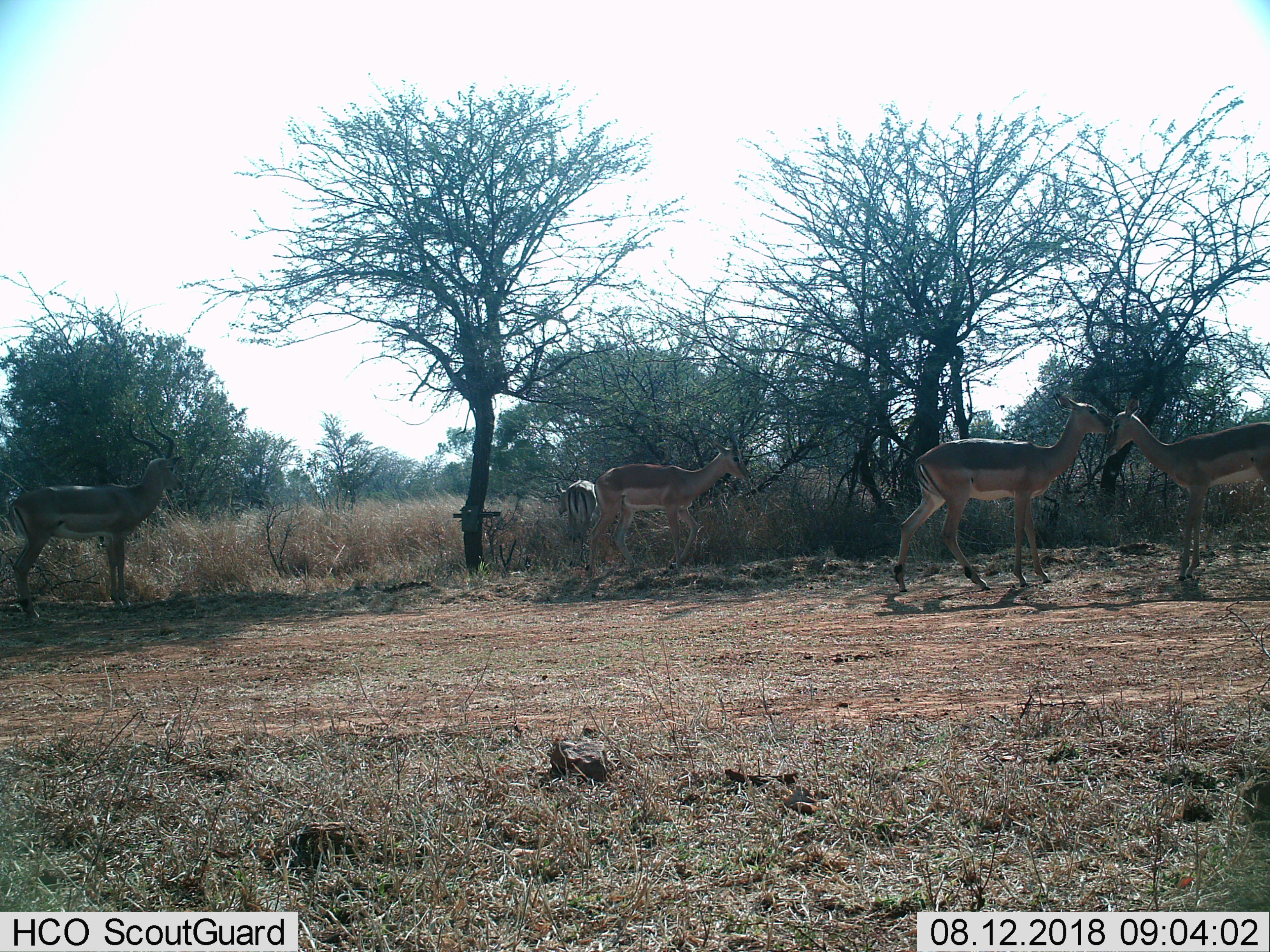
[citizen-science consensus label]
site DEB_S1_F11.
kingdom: Animalia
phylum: Chordata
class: Mammalia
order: Artiodactyla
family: Bovidae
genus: Aepyceros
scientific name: Aepyceros melampus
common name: impala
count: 5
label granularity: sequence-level